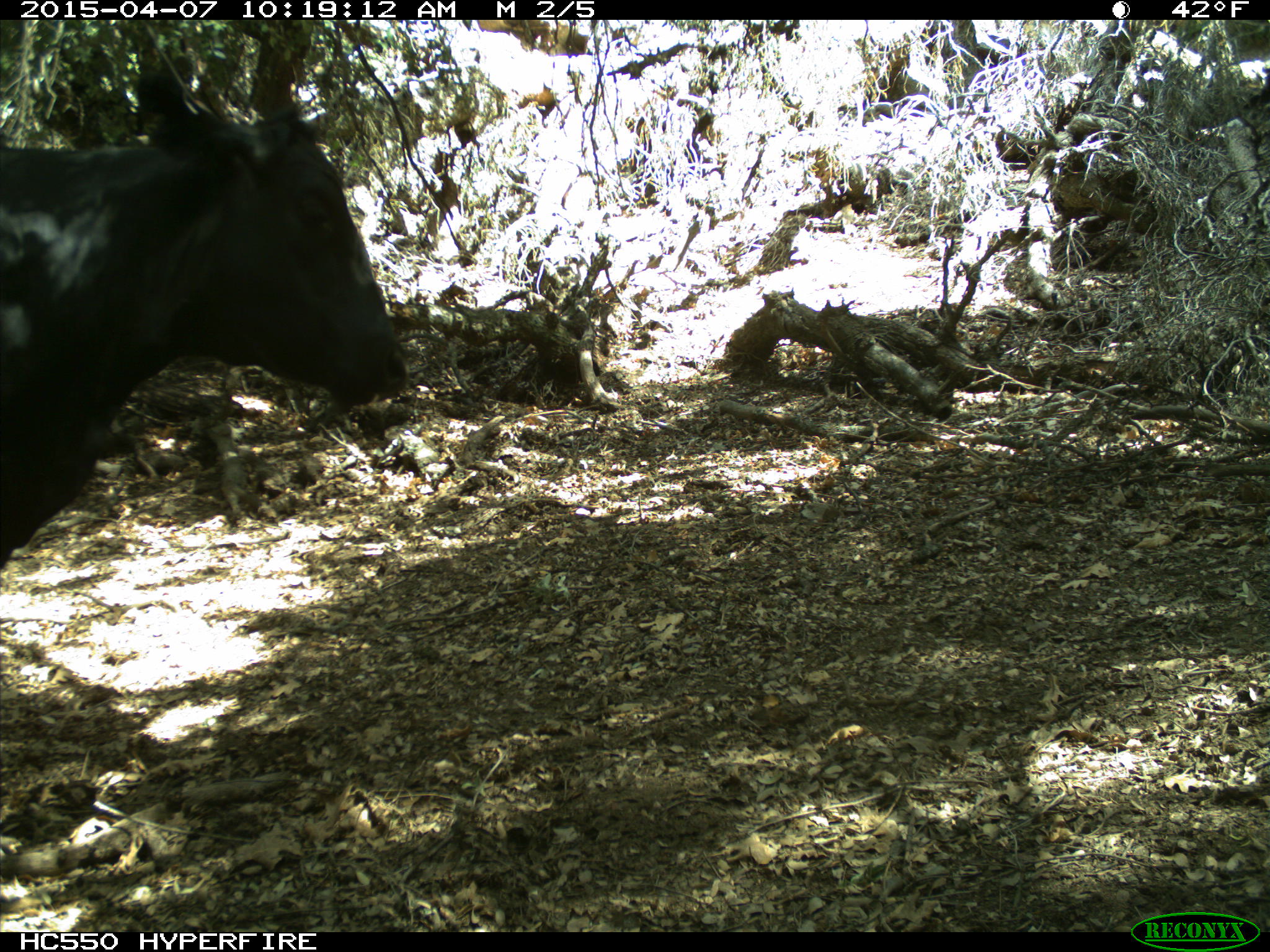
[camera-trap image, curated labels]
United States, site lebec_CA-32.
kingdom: Animalia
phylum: Chordata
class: Mammalia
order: Artiodactyla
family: Bovidae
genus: Bos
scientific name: Bos taurus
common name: domestic cow